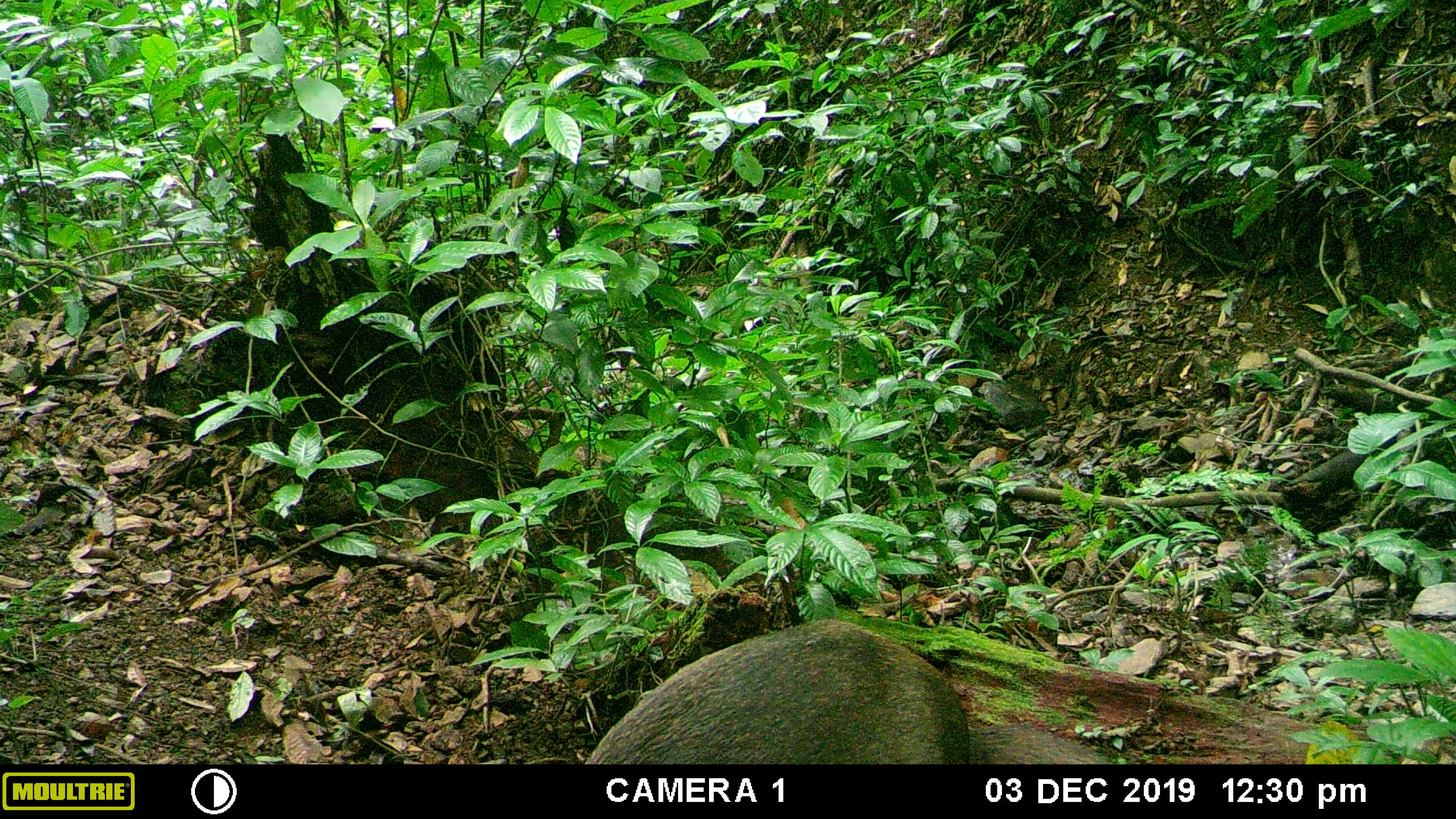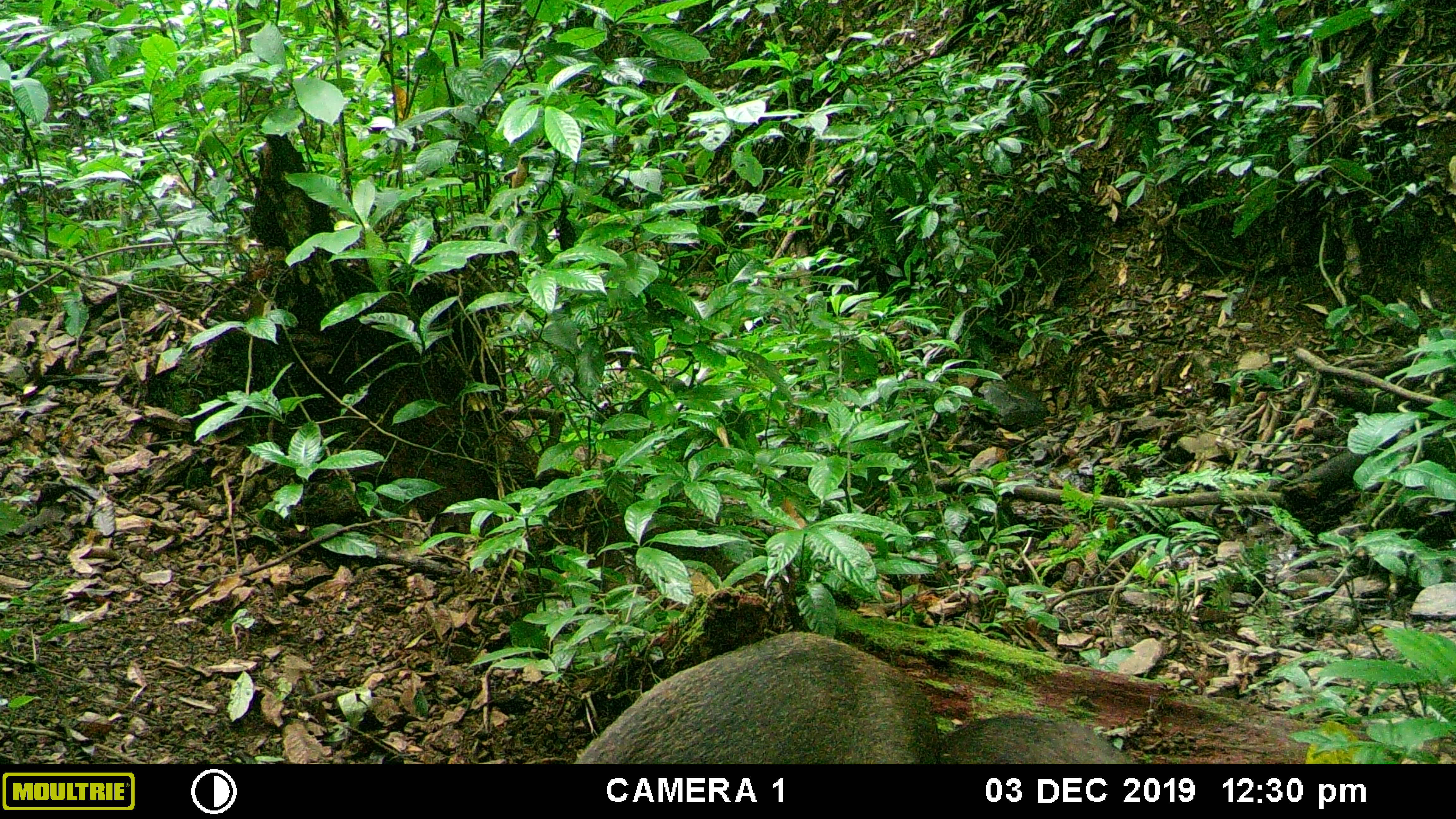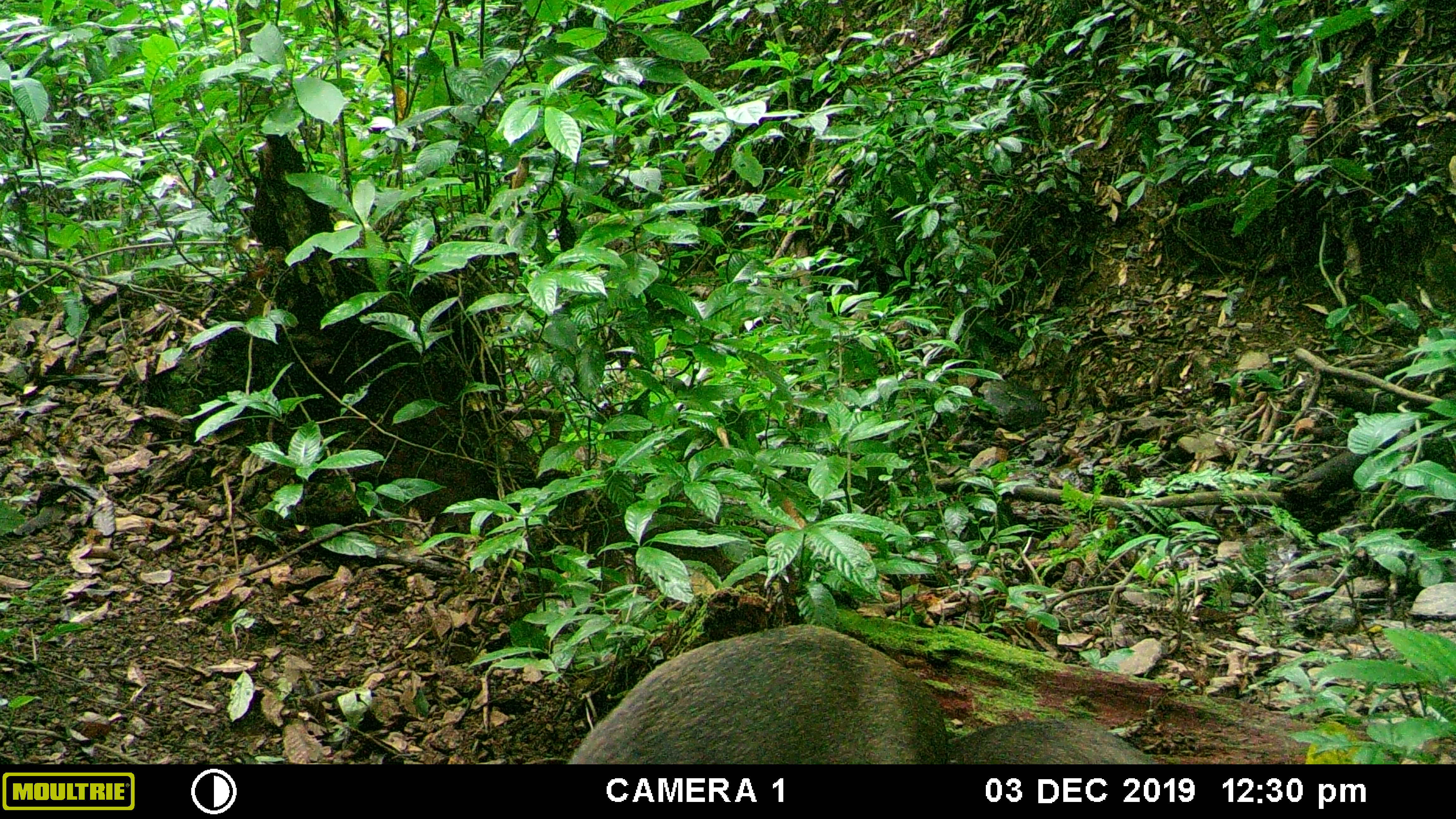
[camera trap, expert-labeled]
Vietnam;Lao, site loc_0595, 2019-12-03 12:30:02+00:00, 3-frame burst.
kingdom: Animalia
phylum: Chordata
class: Mammalia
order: Artiodactyla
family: Suidae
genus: Sus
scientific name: Sus scrofa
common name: eurasian wild pig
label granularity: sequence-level